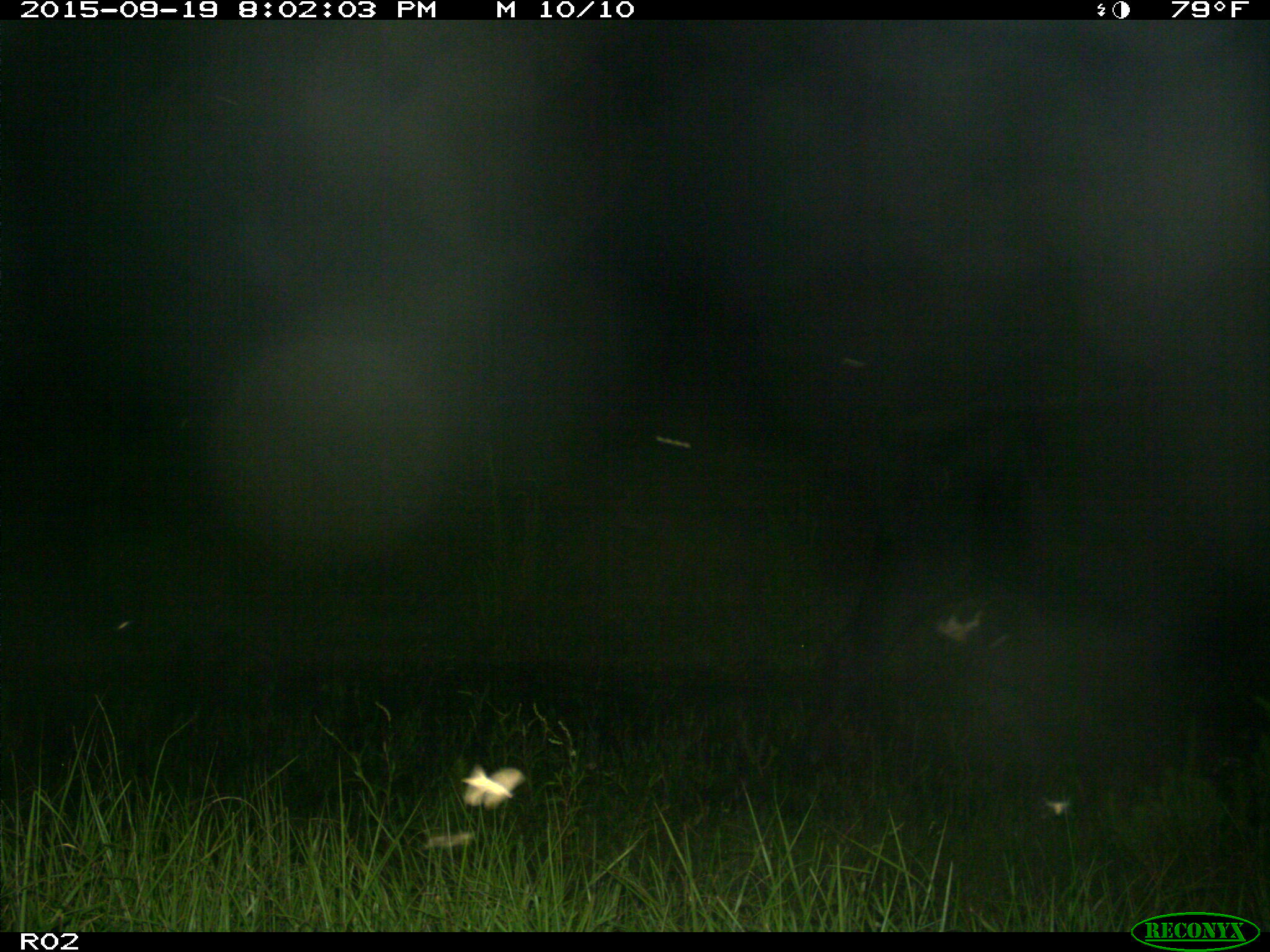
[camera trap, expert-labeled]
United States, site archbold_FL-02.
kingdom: Animalia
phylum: Chordata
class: Mammalia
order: Artiodactyla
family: Bovidae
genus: Bos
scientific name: Bos taurus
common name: domestic cow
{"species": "Bos taurus (domestic cow)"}